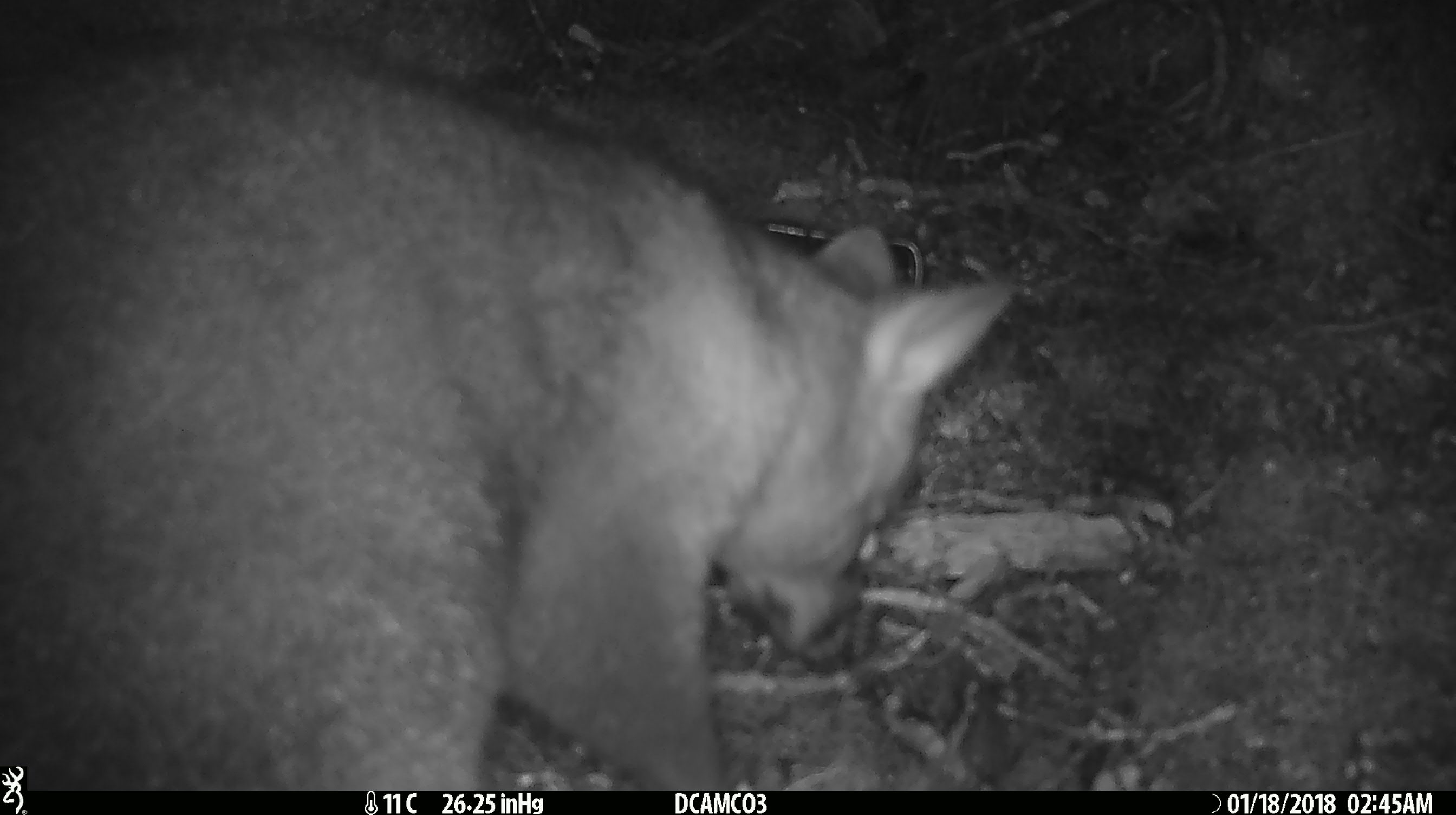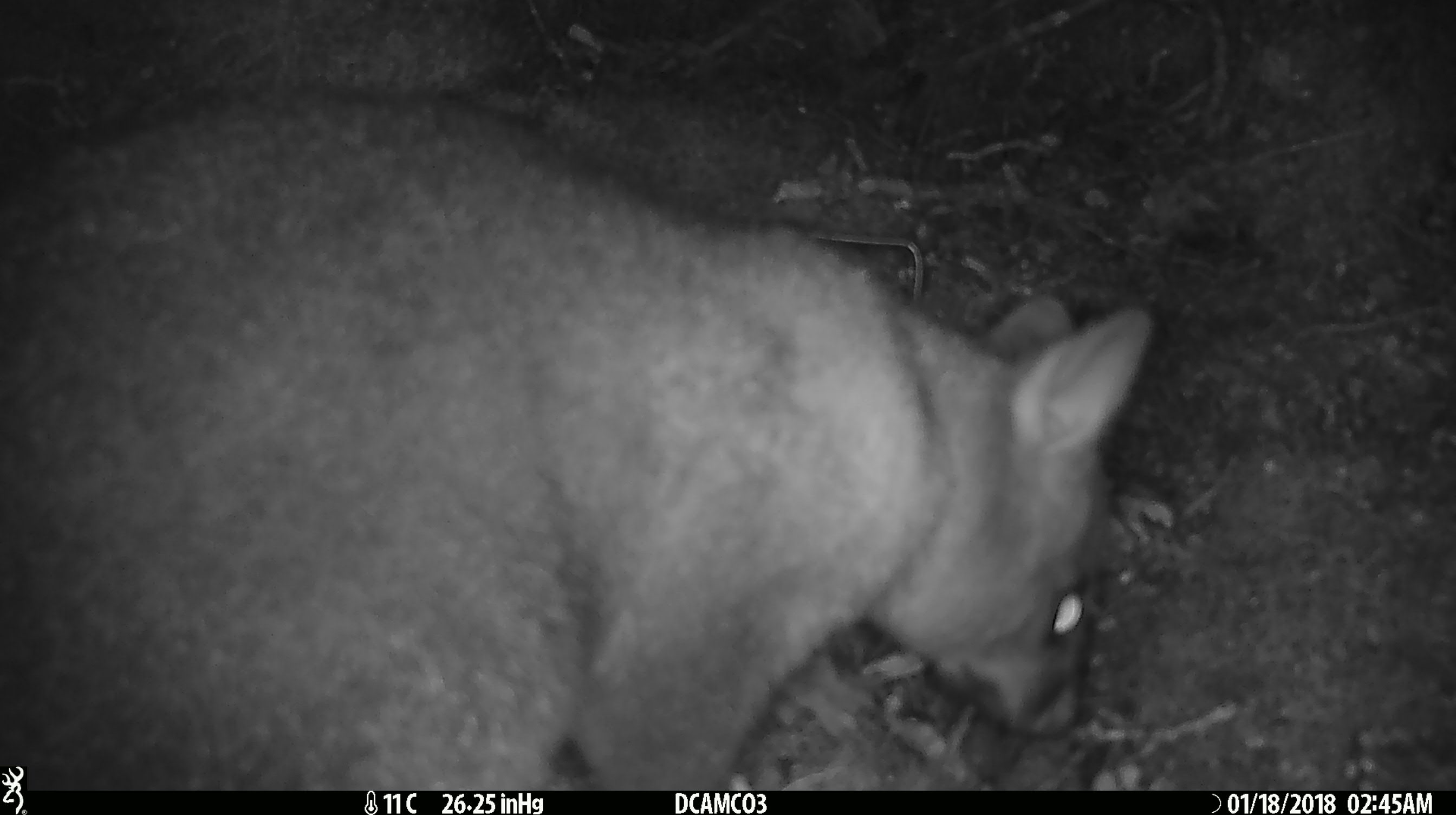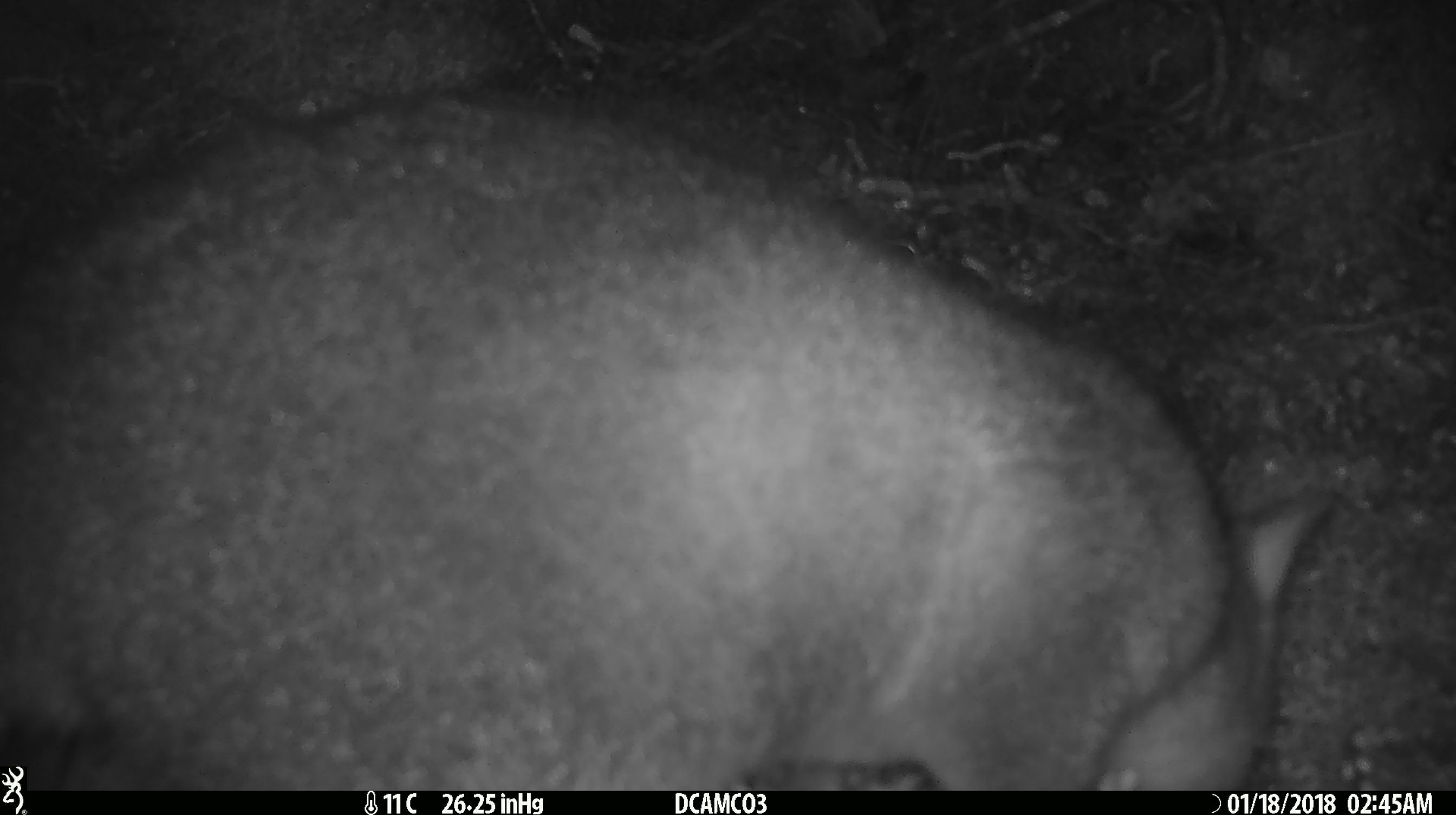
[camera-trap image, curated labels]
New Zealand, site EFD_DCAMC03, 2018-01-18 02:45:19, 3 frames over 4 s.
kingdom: Animalia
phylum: Chordata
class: Mammalia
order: Diprotodontia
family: Phalangeridae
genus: Trichosurus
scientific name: Trichosurus vulpecula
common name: common brushtail possum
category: possum